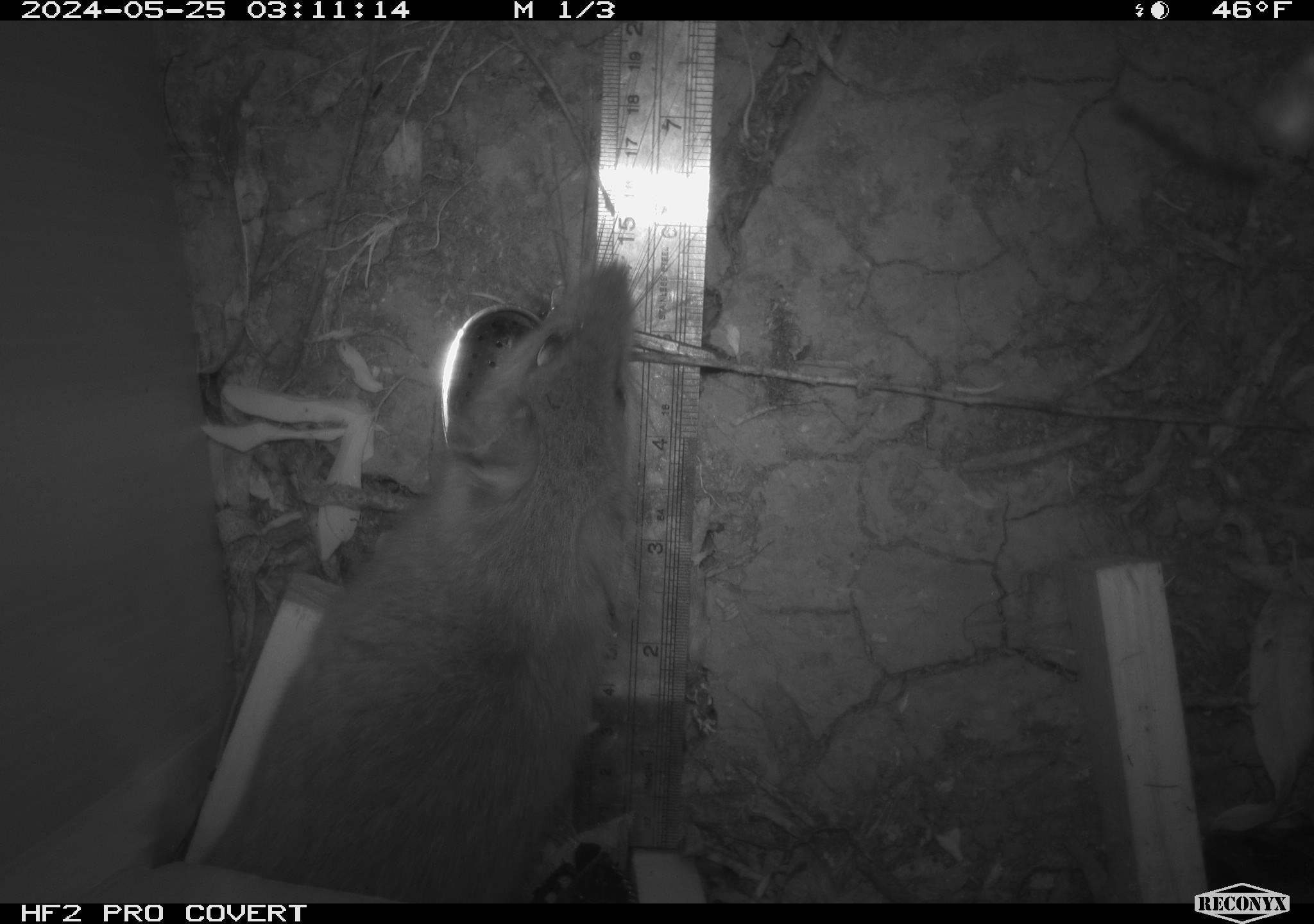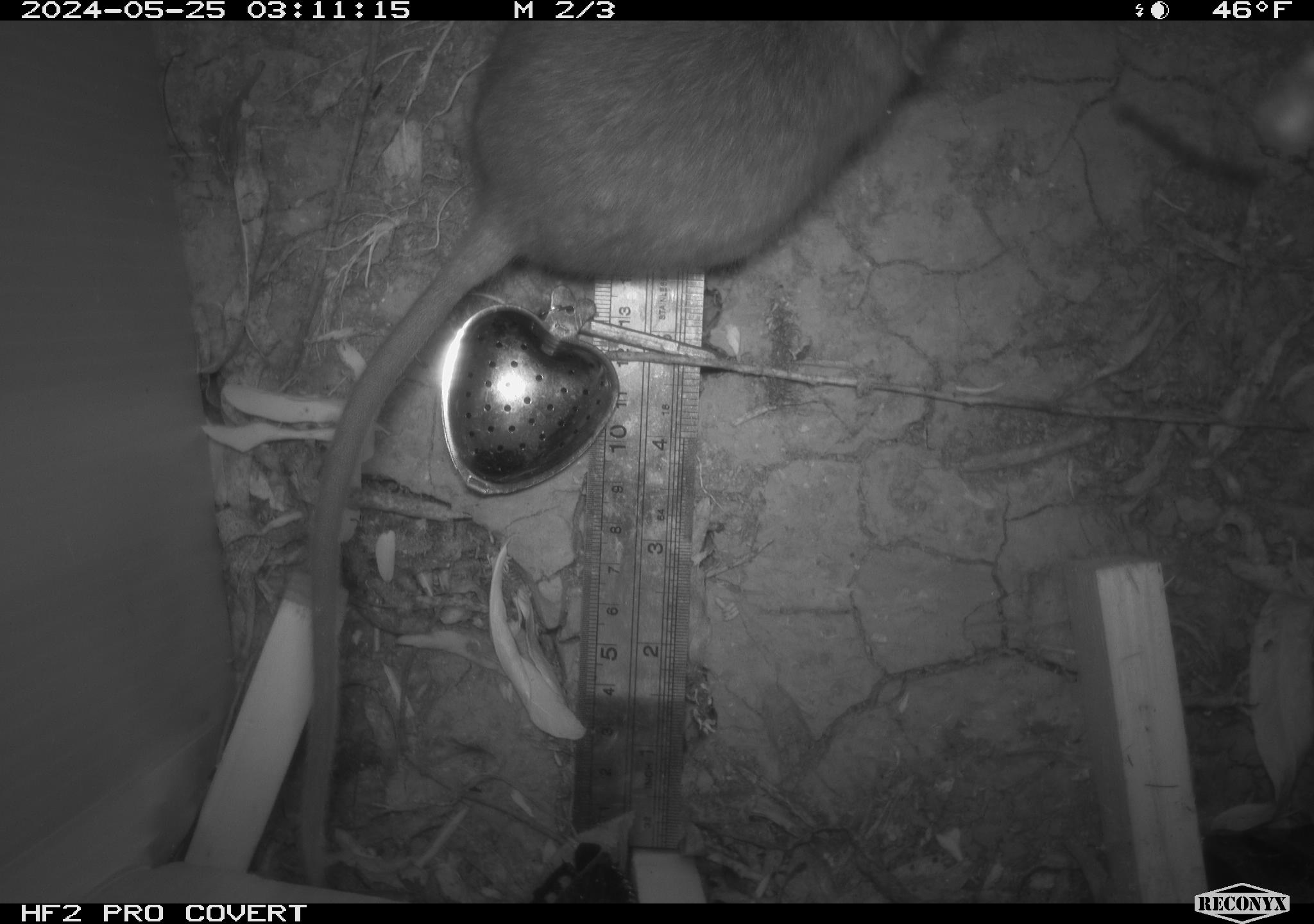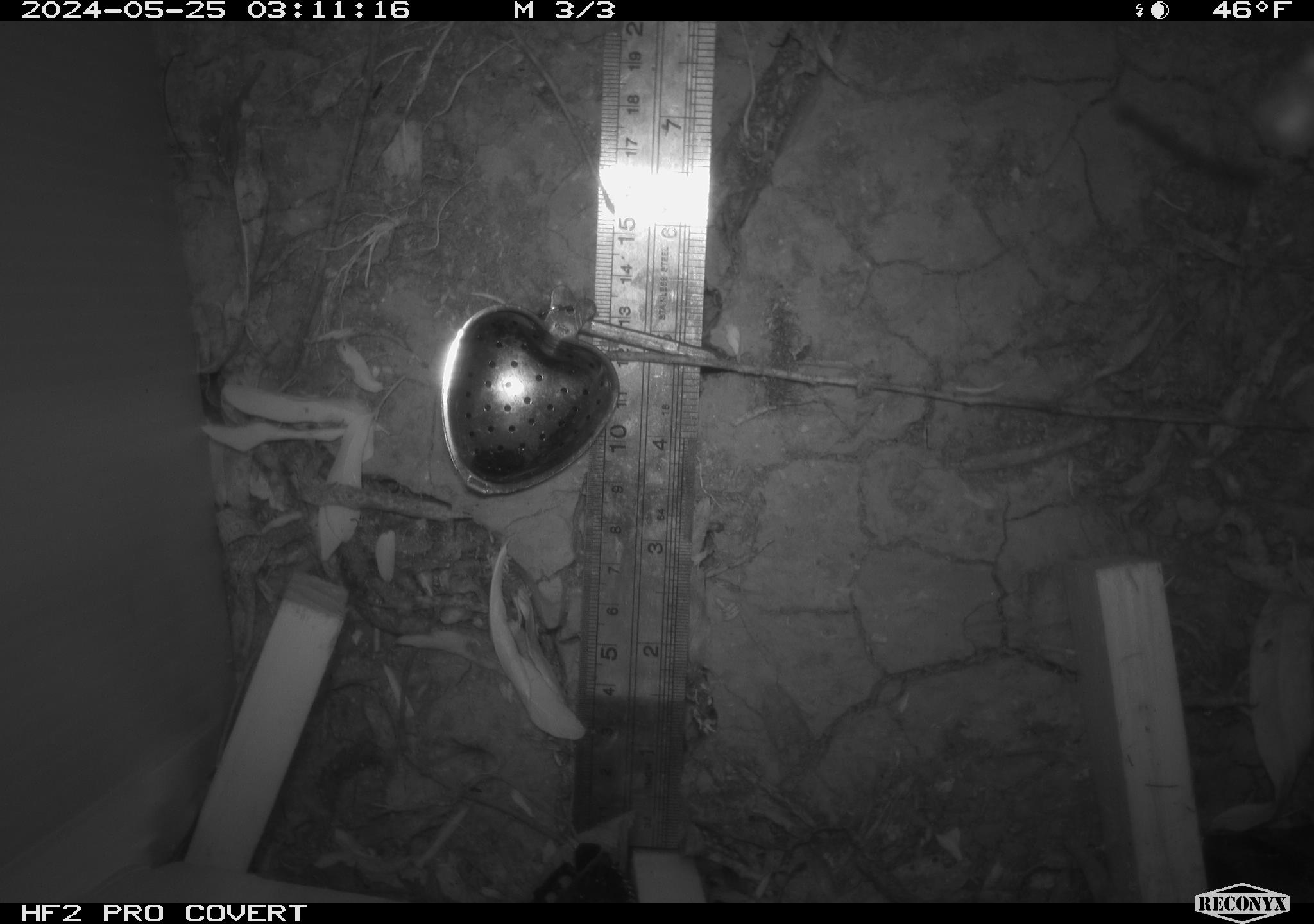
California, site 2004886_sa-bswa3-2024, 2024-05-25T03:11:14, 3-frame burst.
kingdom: Animalia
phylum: Chordata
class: Mammalia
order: Rodentia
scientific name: Rodentia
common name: woodrat or rat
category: woodrat or rat species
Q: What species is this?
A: Woodrat or rat species (woodrat or rat) (Rodentia).